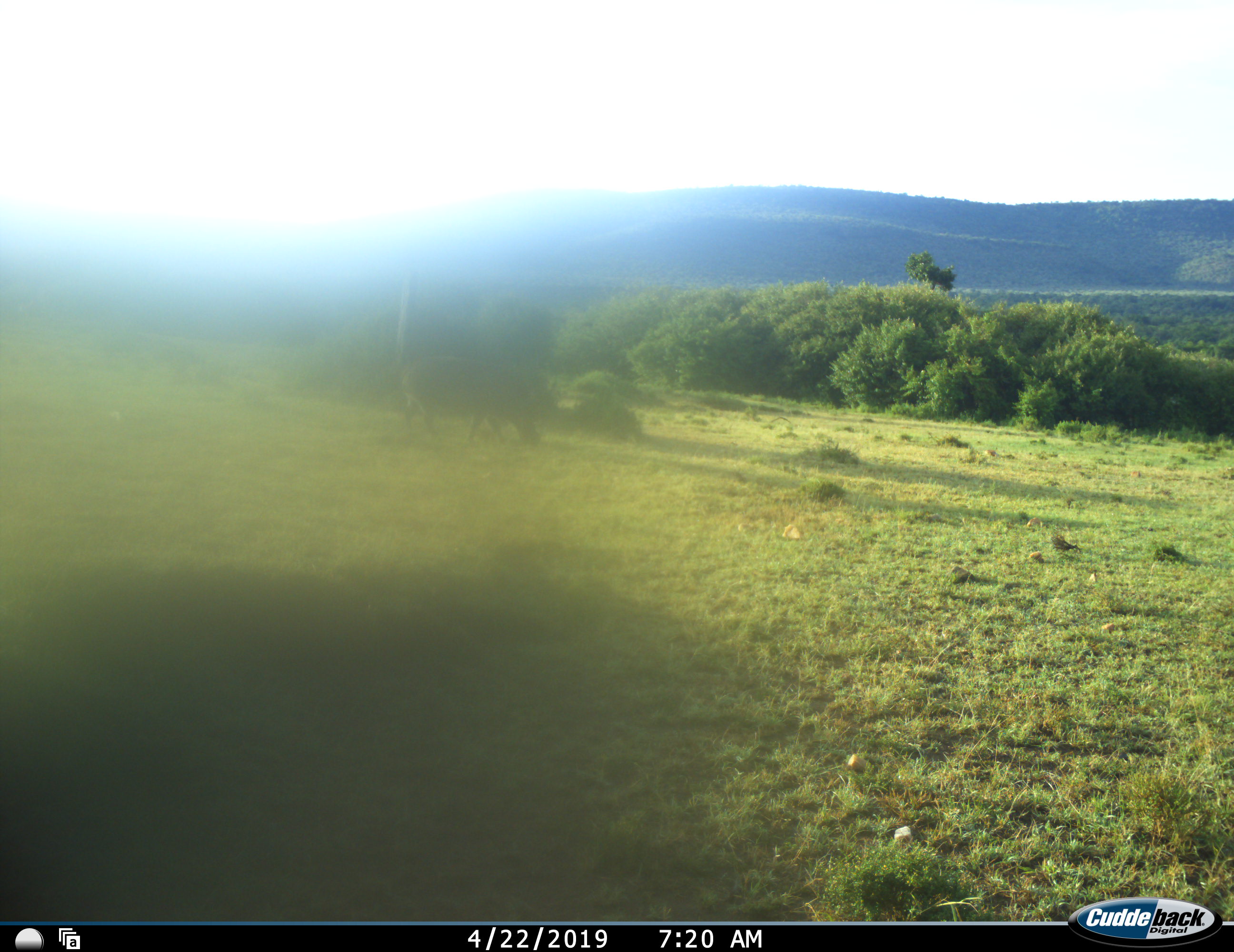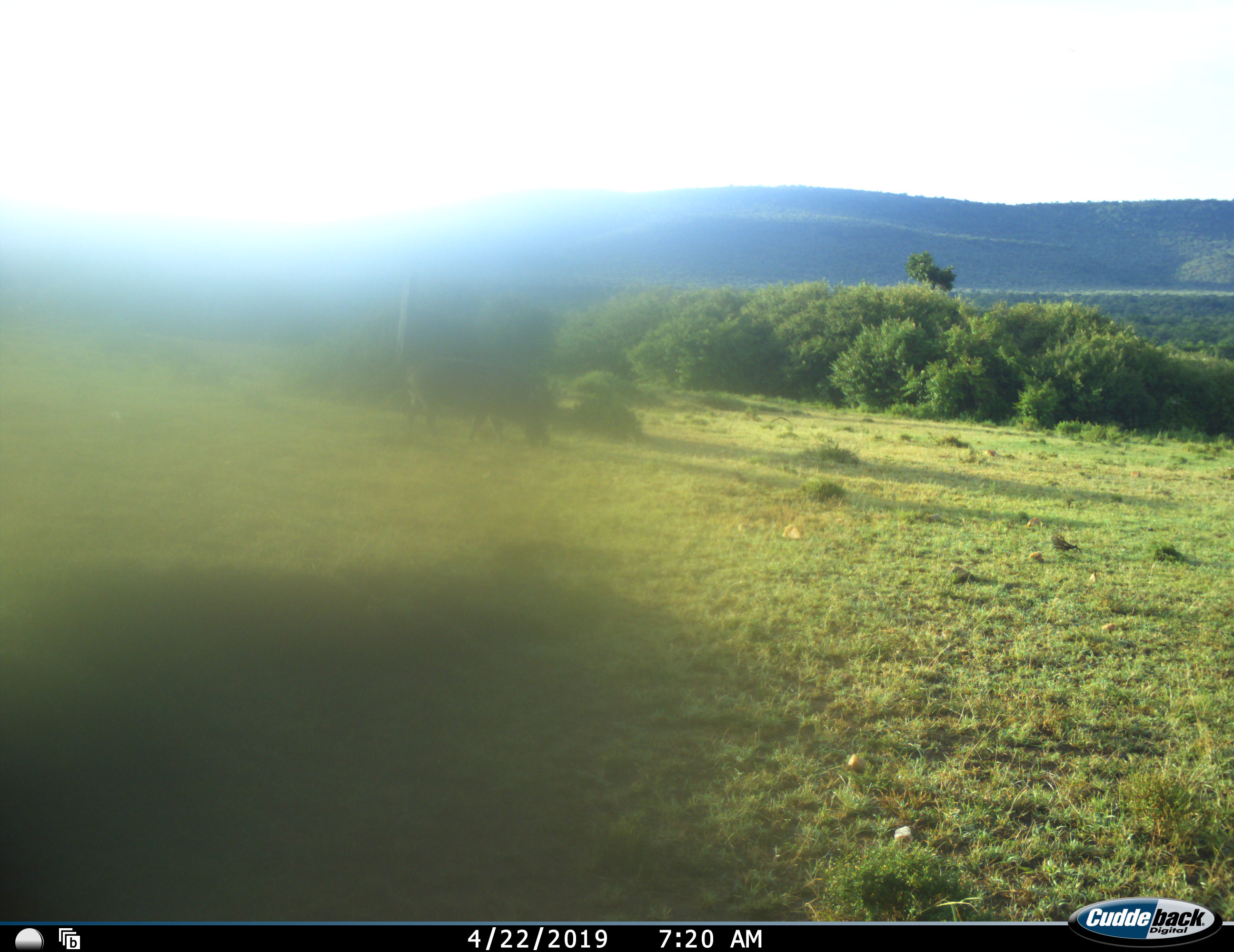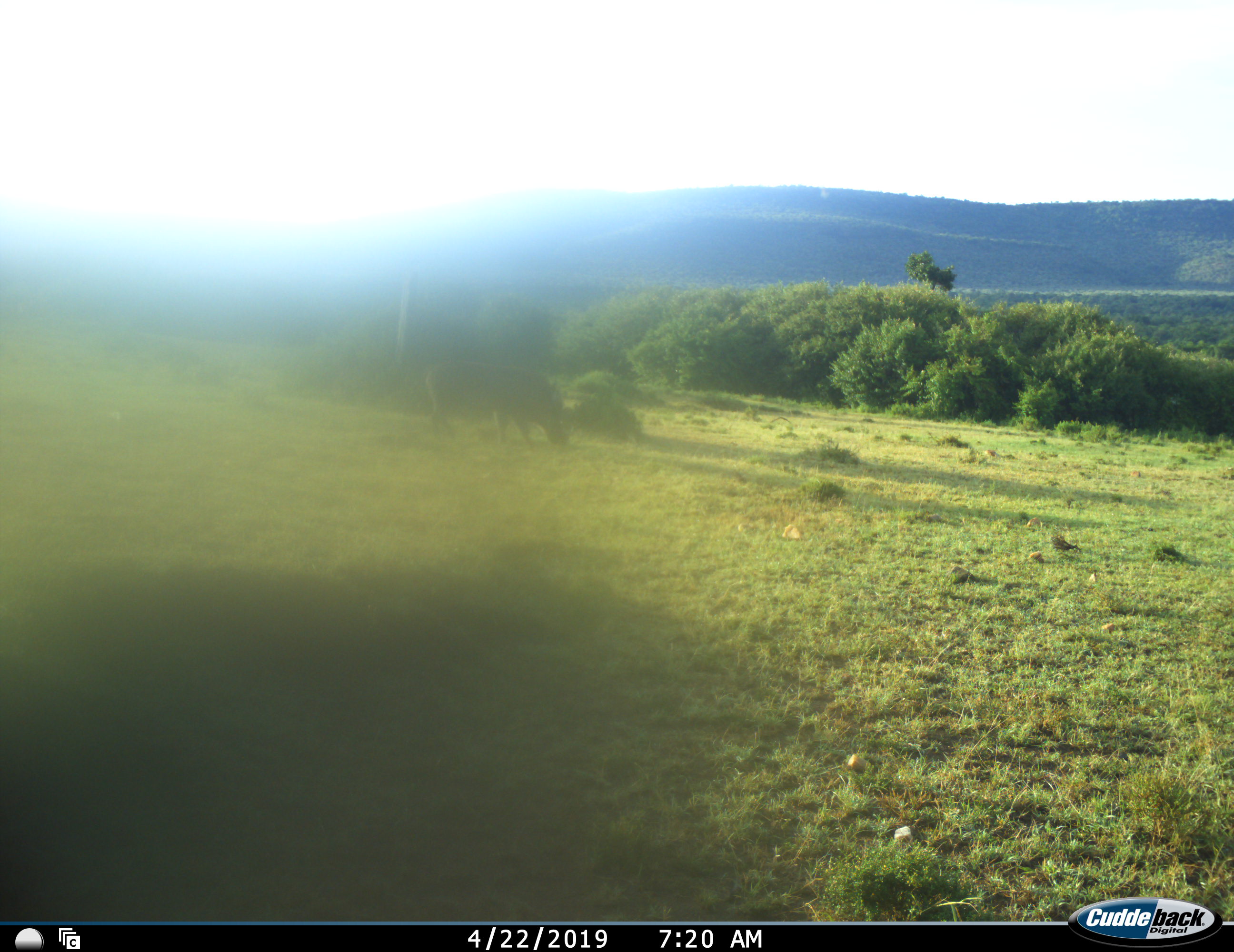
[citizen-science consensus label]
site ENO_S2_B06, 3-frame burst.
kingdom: Animalia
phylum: Chordata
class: Mammalia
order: Artiodactyla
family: Suidae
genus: Phacochoerus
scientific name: Phacochoerus africanus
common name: warthog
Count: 1.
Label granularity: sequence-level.